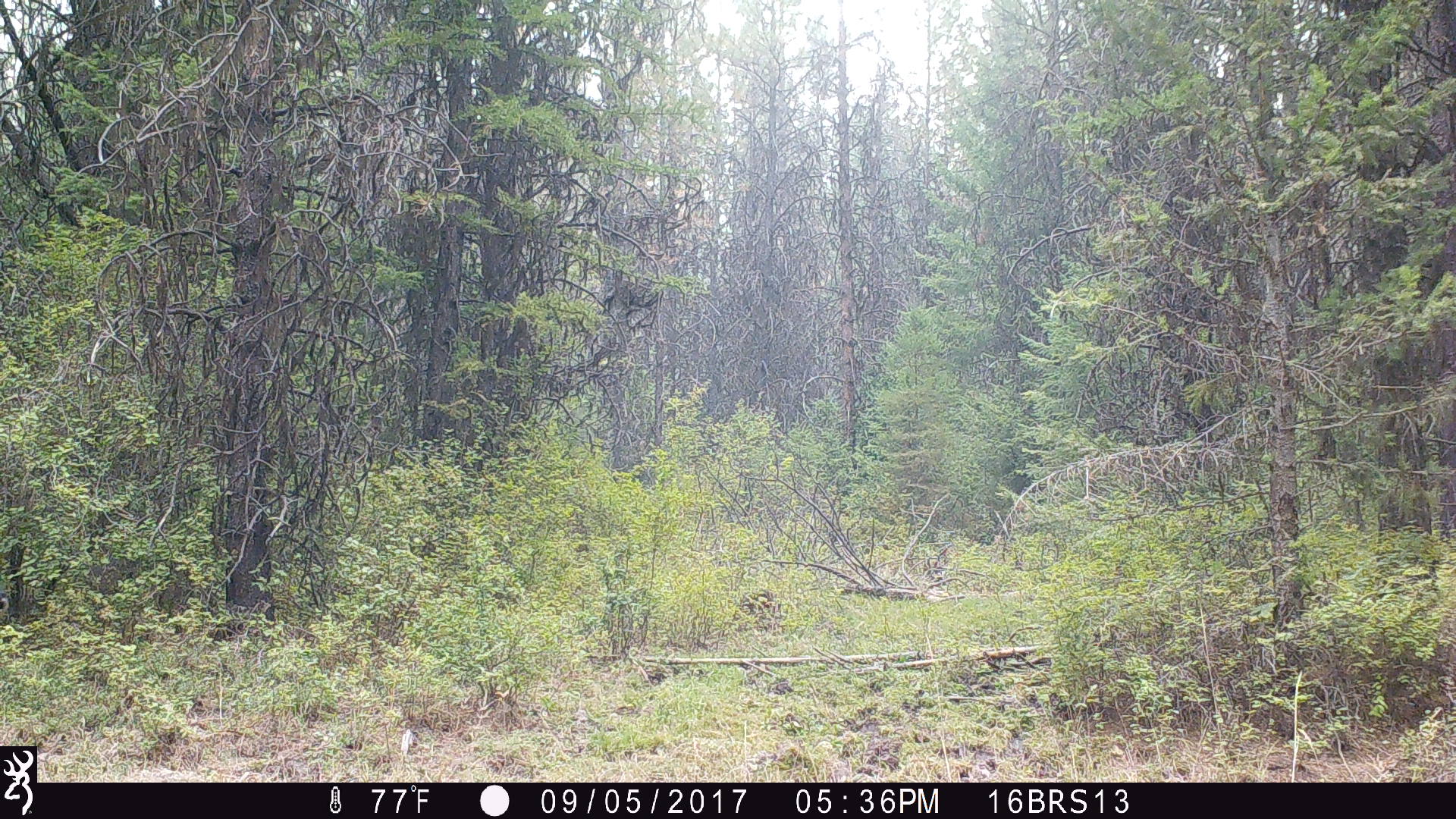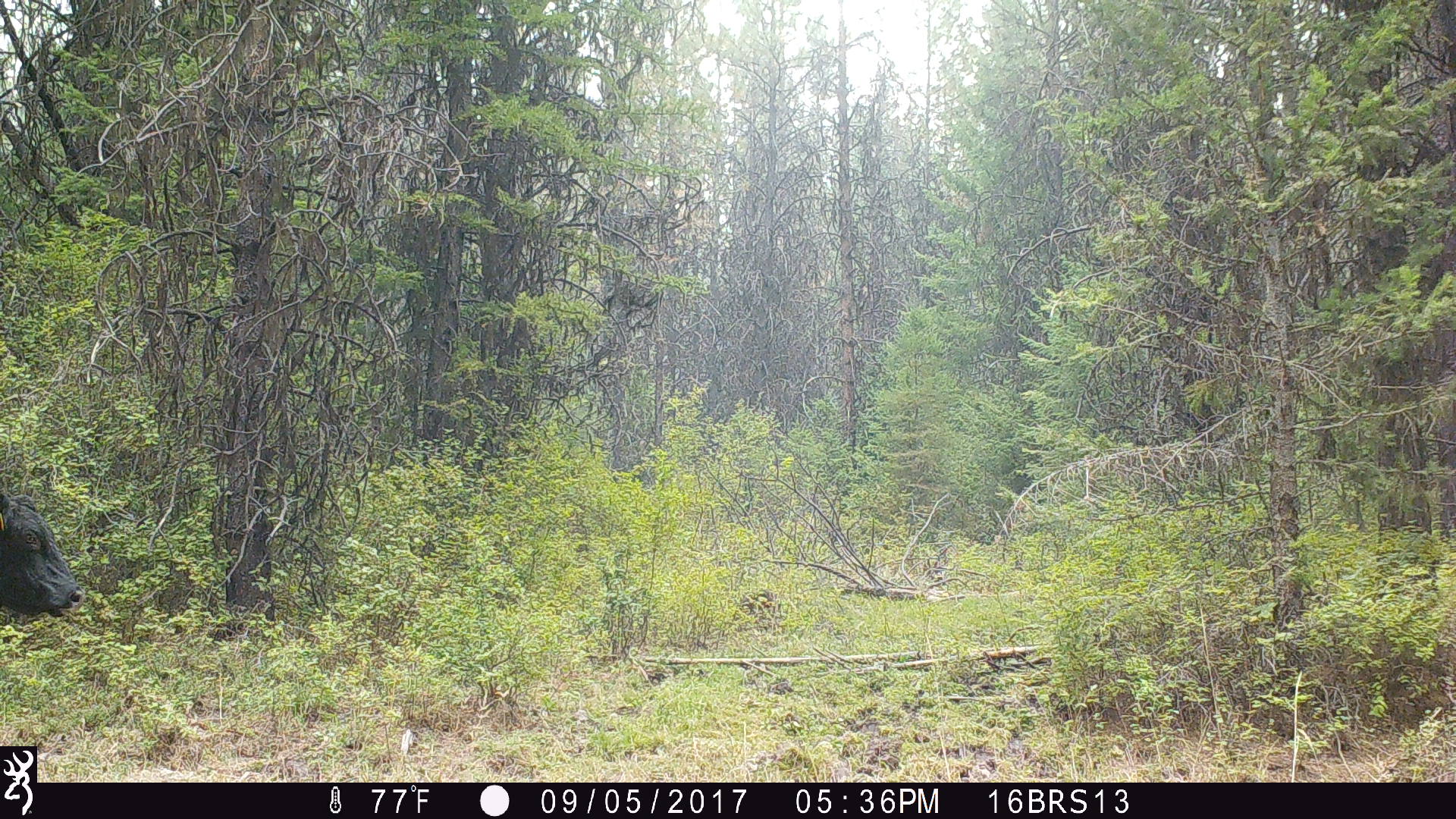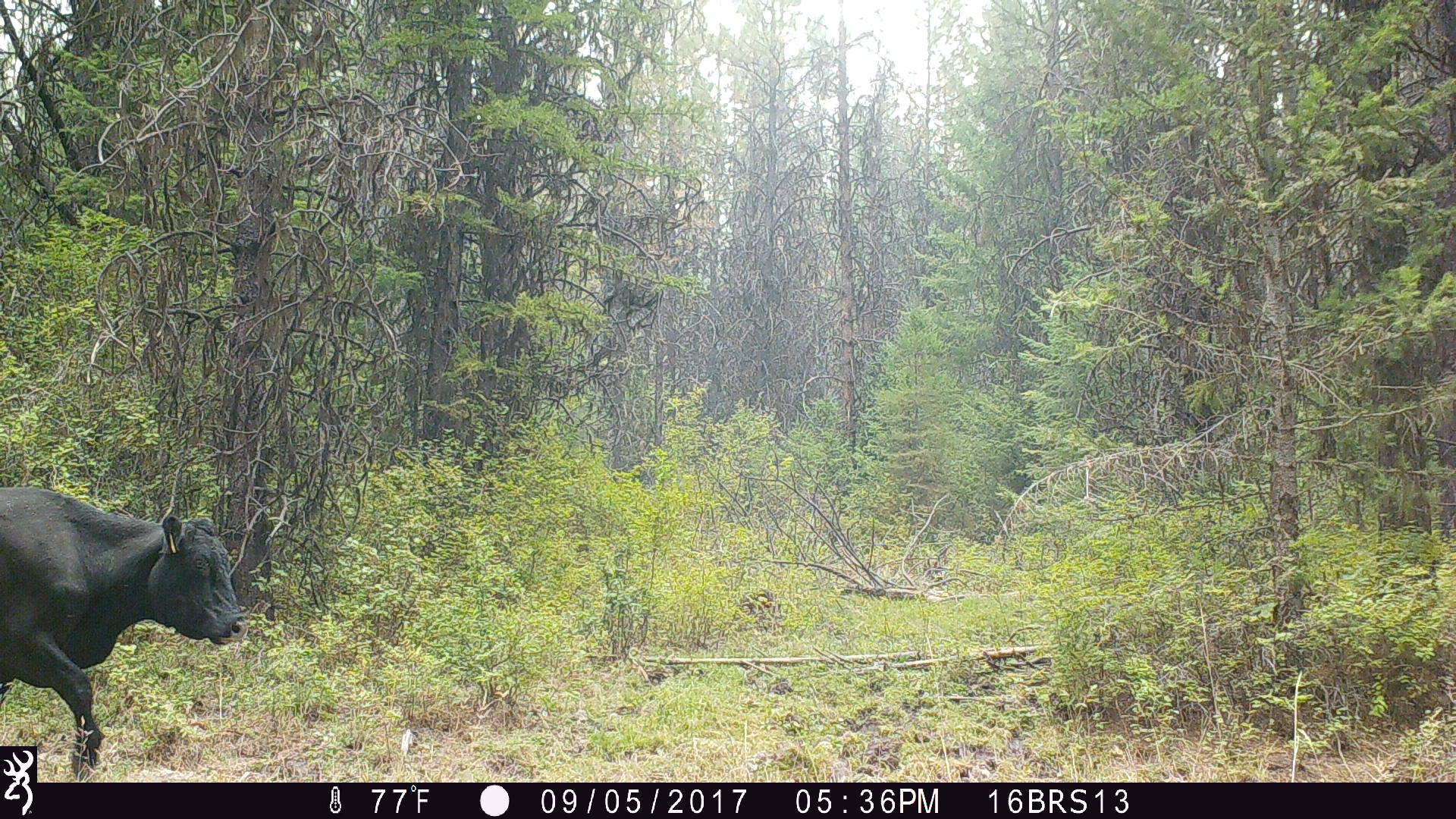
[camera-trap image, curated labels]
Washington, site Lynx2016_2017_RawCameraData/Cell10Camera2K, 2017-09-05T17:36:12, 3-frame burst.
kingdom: Animalia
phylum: Chordata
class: Mammalia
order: Artiodactyla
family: Bovidae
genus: Bos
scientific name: Bos taurus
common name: domestic cattle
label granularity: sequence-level